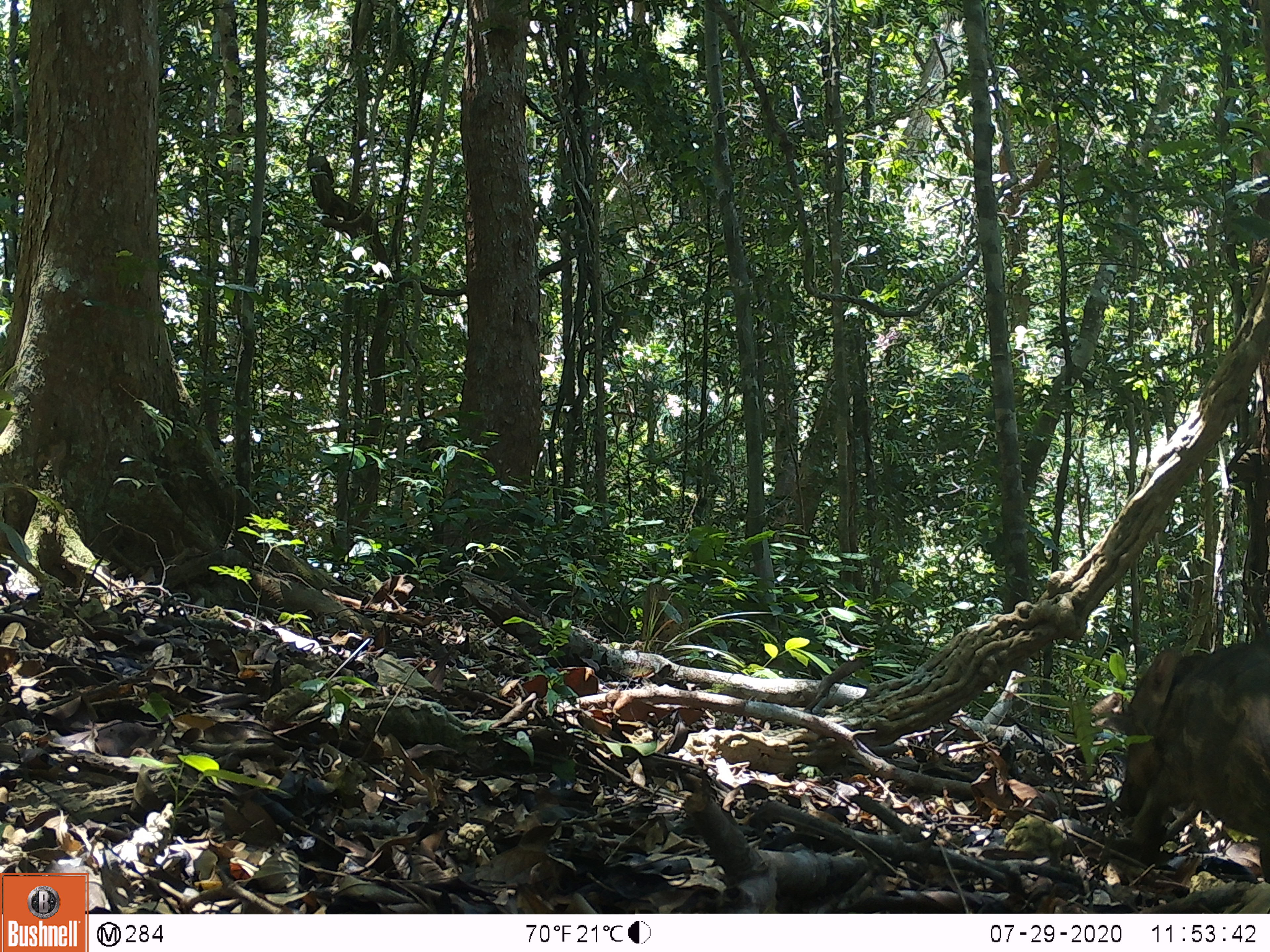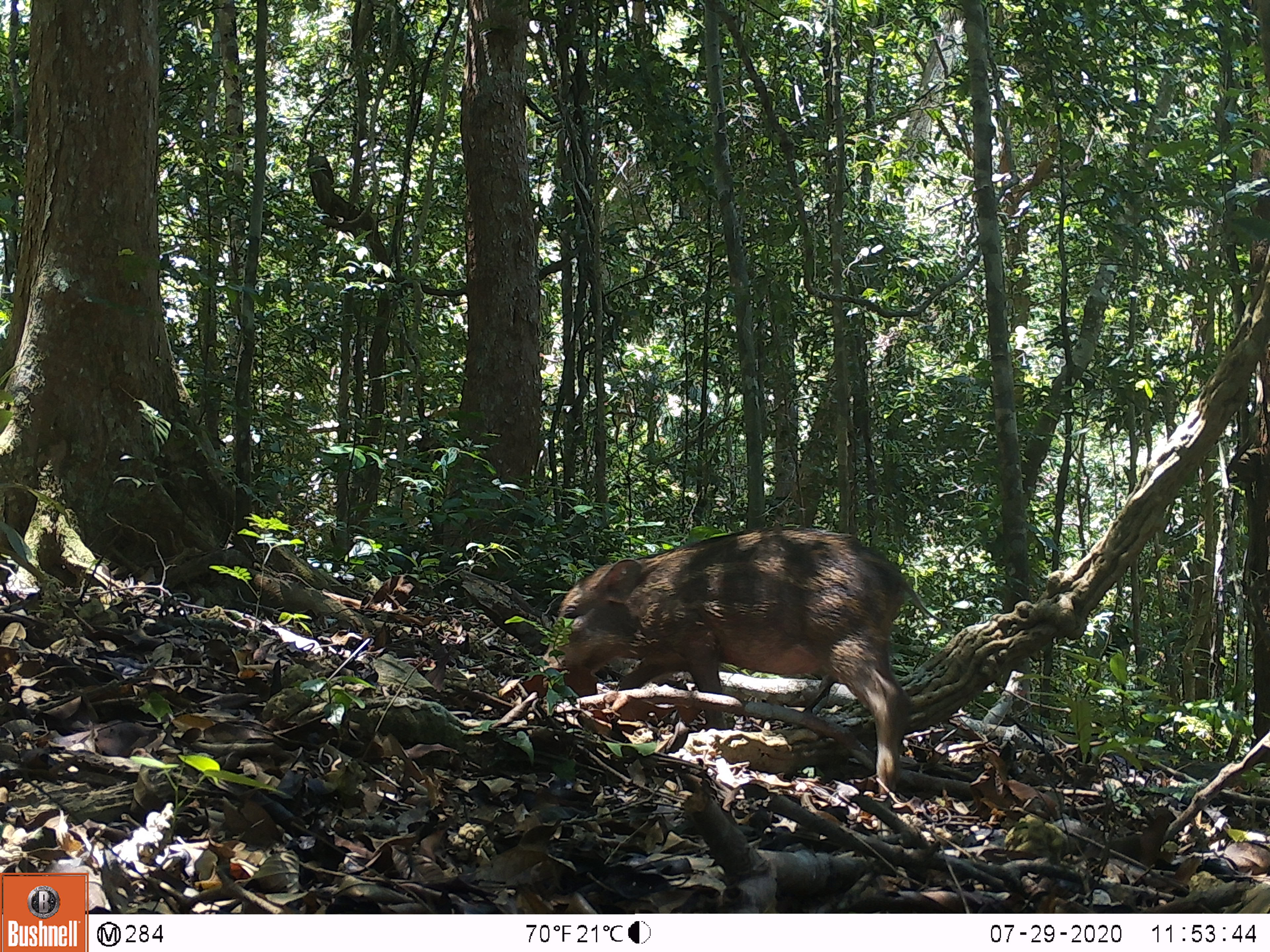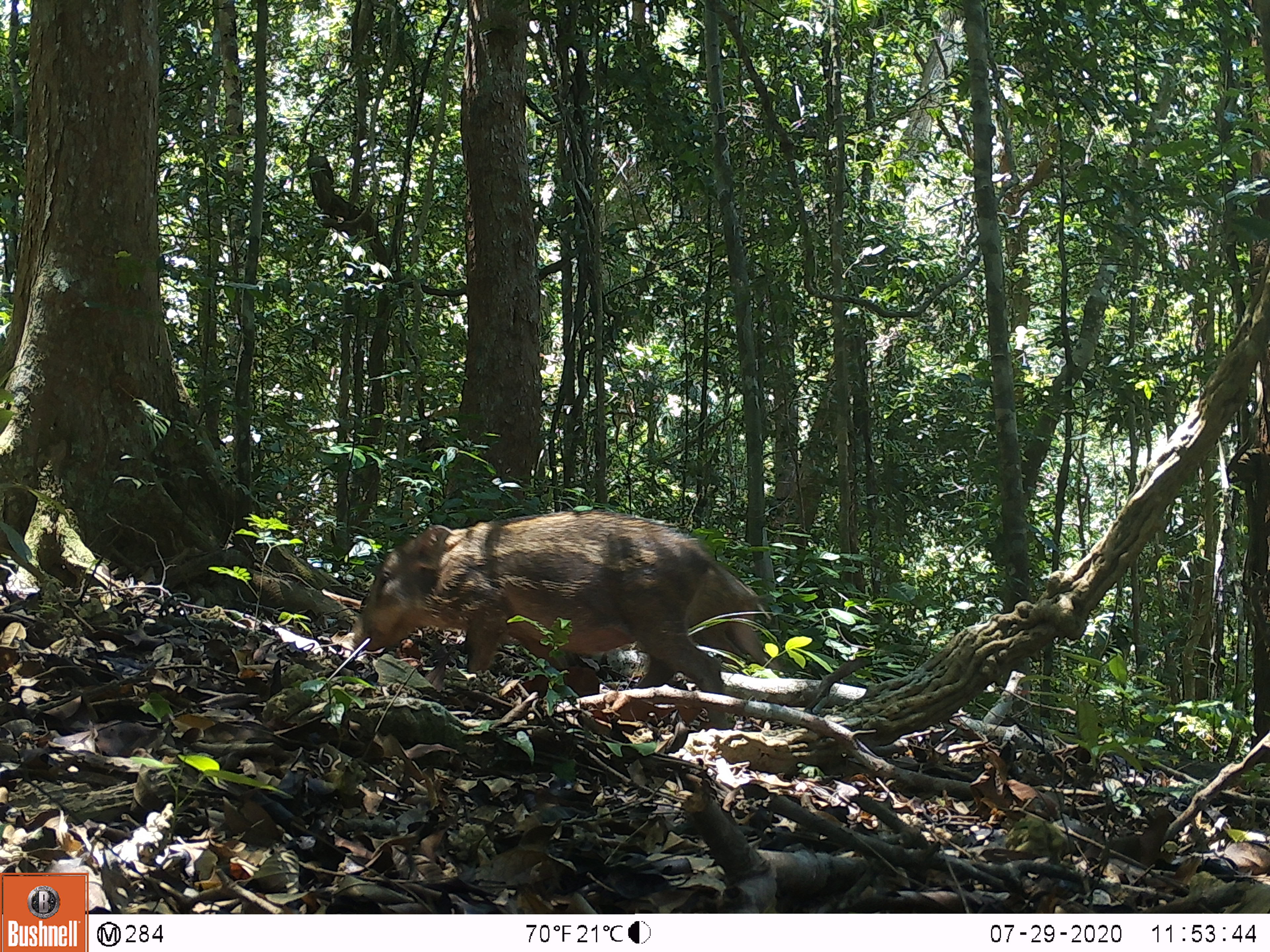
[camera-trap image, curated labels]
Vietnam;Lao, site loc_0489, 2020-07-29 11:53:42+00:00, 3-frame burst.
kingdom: Animalia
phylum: Chordata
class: Mammalia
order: Artiodactyla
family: Suidae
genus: Sus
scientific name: Sus scrofa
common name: eurasian wild pig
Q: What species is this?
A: Eurasian wild pig (Sus scrofa).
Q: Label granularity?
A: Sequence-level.